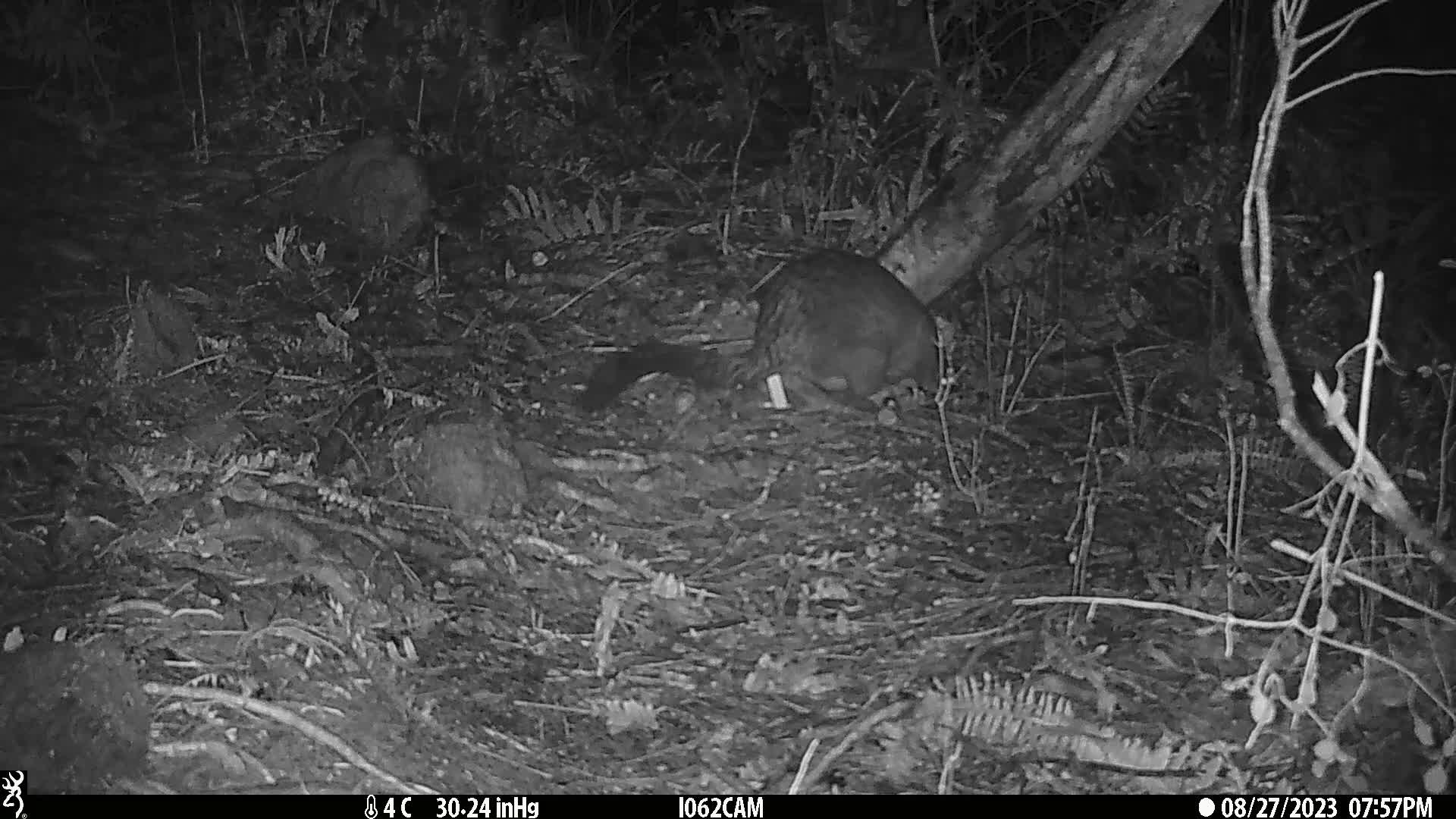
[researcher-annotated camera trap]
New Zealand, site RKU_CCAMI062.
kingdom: Animalia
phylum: Chordata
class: Mammalia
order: Diprotodontia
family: Phalangeridae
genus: Trichosurus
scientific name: Trichosurus vulpecula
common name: common brushtail possum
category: possum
Possum (common brushtail possum) (Trichosurus vulpecula).